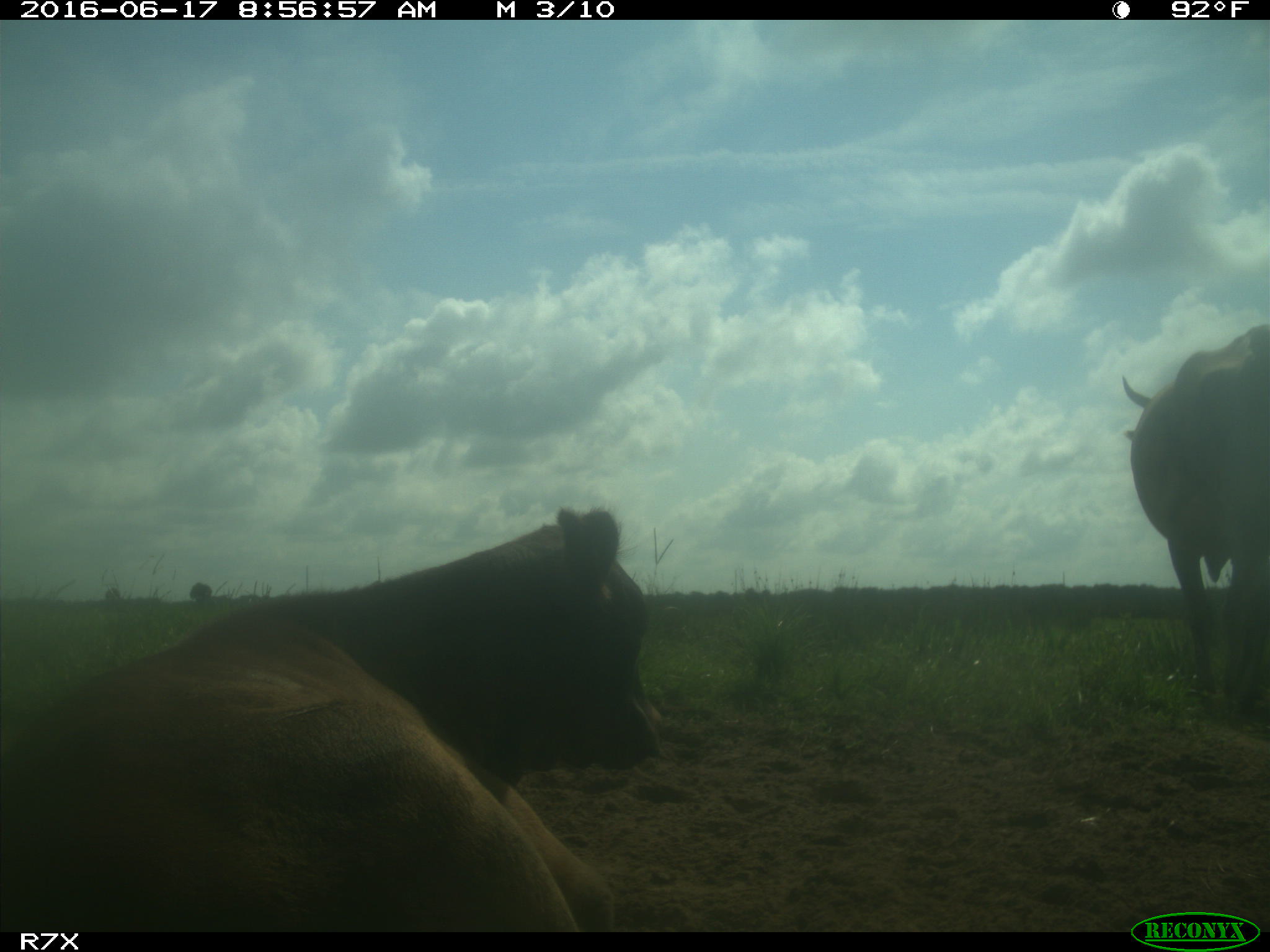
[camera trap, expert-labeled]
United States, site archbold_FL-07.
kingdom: Animalia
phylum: Chordata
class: Mammalia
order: Artiodactyla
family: Bovidae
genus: Bos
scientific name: Bos taurus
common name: domestic cow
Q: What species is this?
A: Bos taurus (domestic cow).